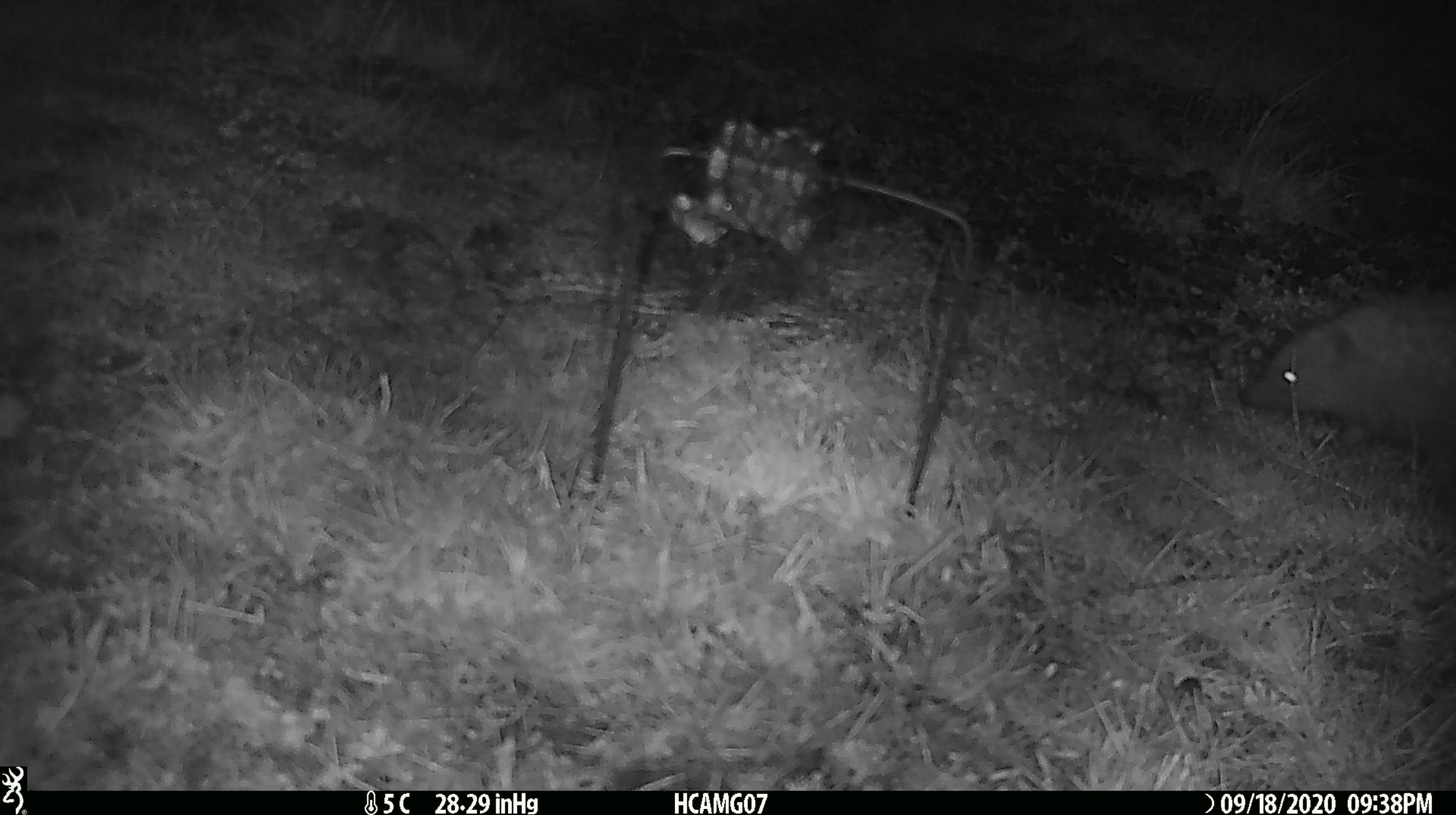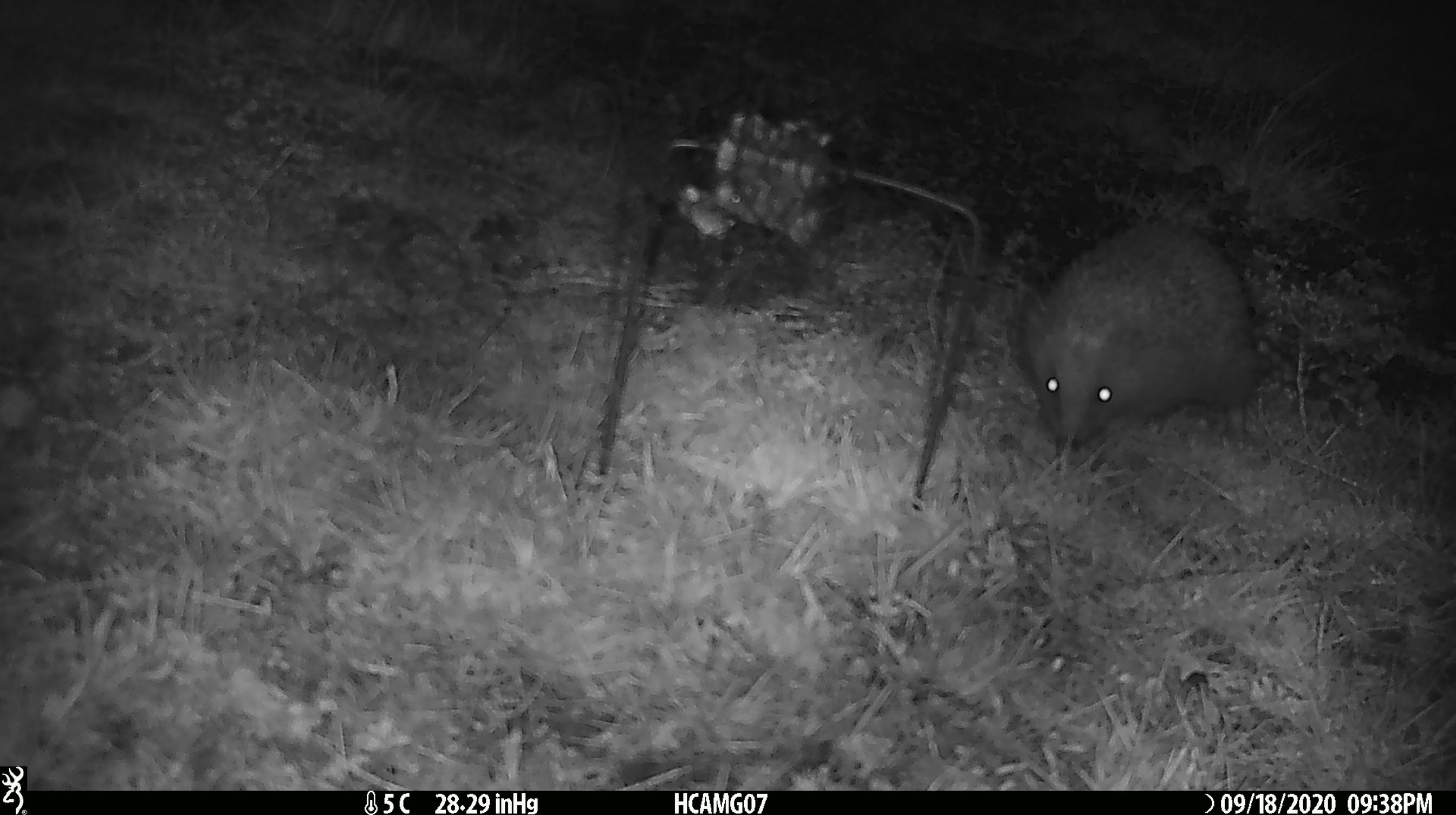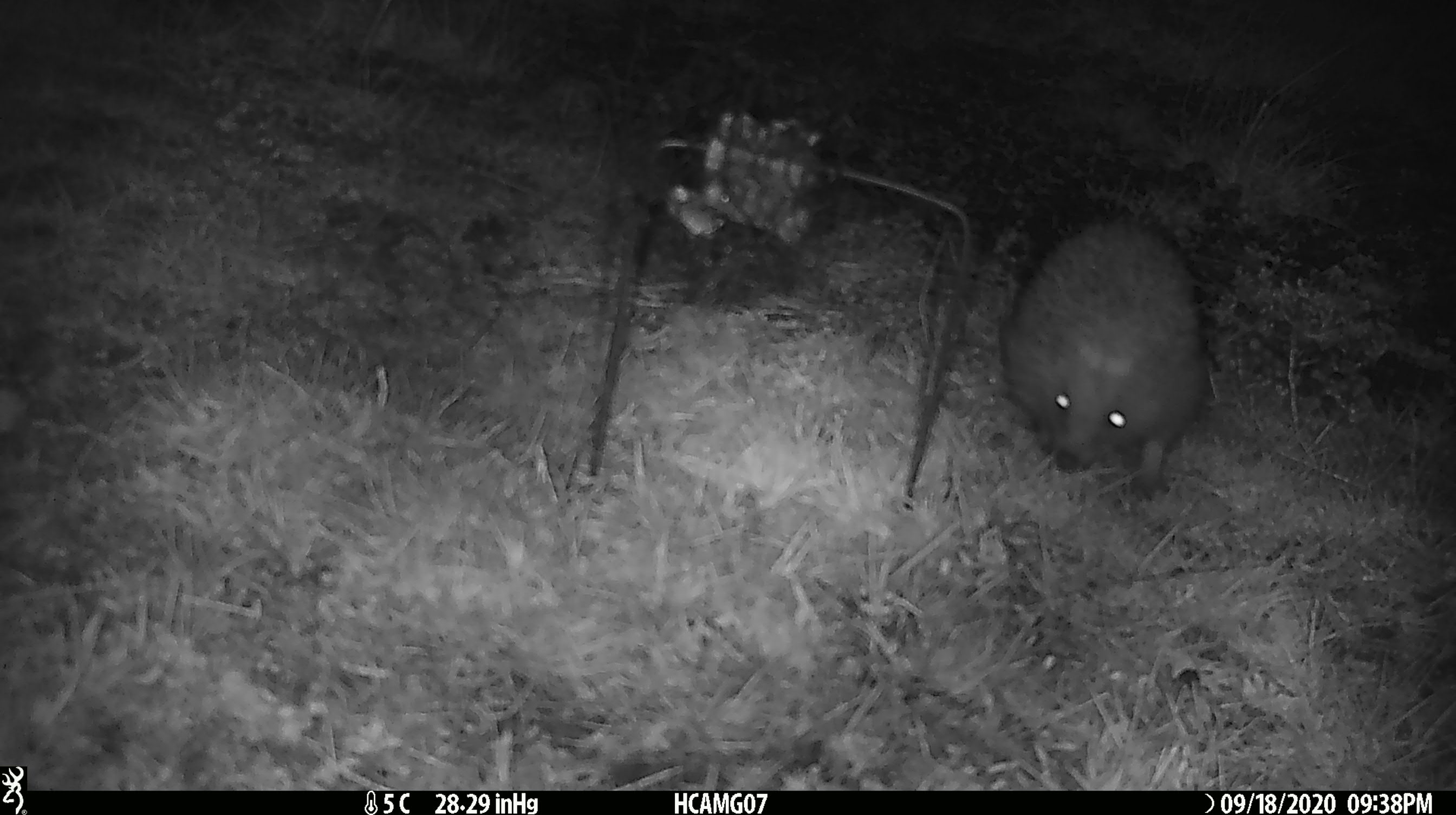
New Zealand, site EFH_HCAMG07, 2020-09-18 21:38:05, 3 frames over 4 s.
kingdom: Animalia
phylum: Chordata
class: Mammalia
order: Eulipotyphla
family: Erinaceidae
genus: Erinaceus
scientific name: Erinaceus europaeus europaeus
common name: european hedgehog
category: hedgehog